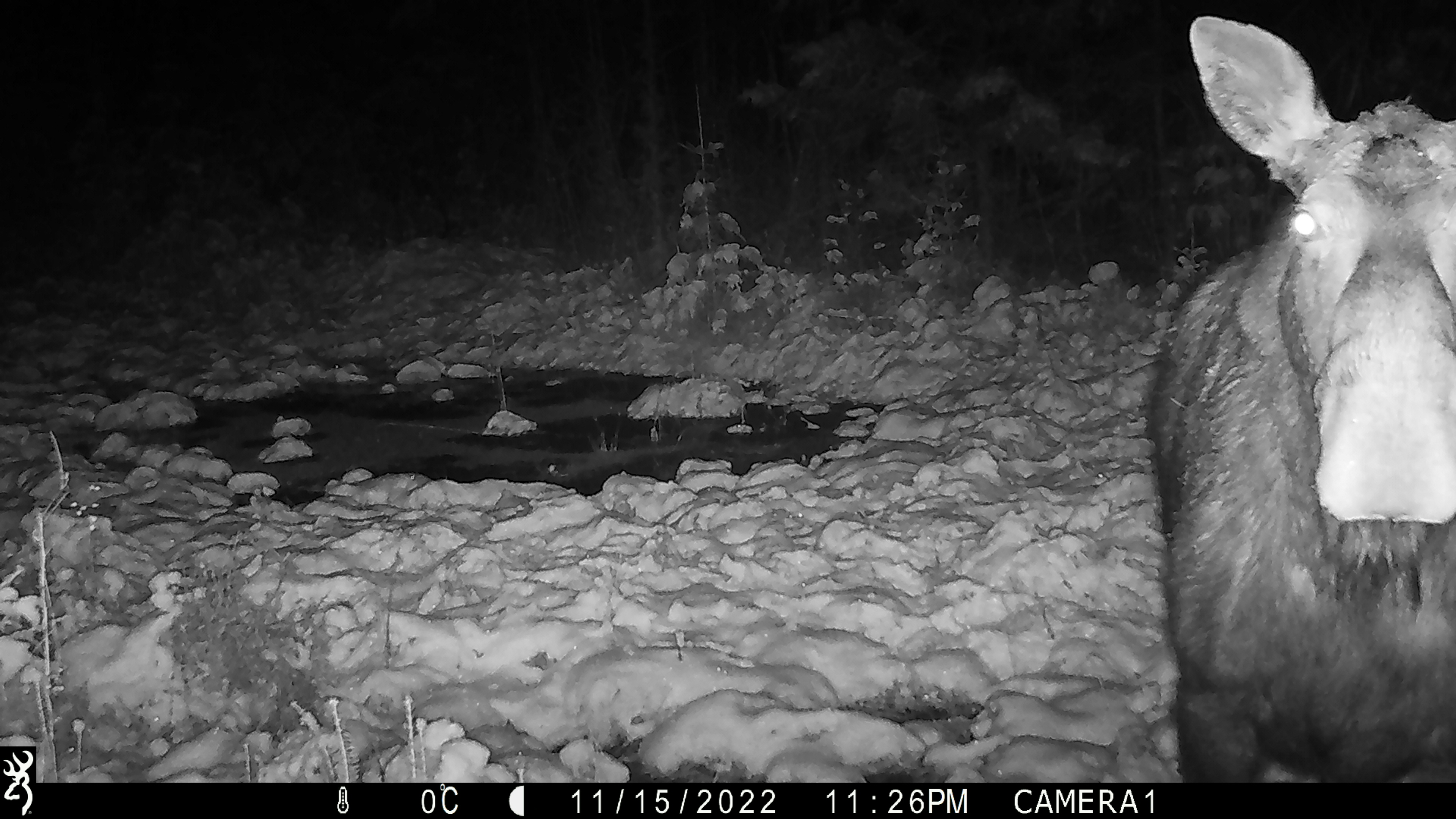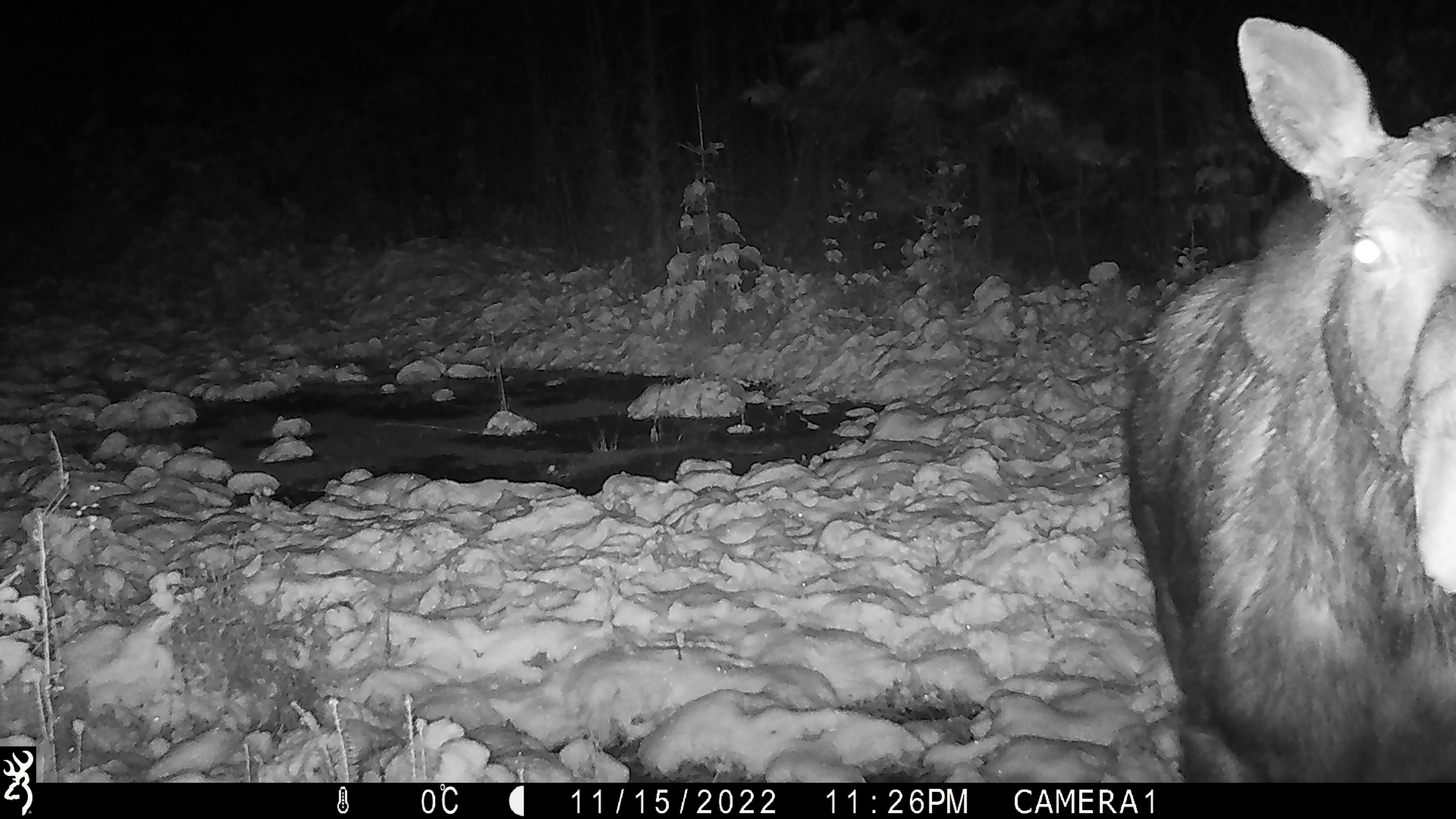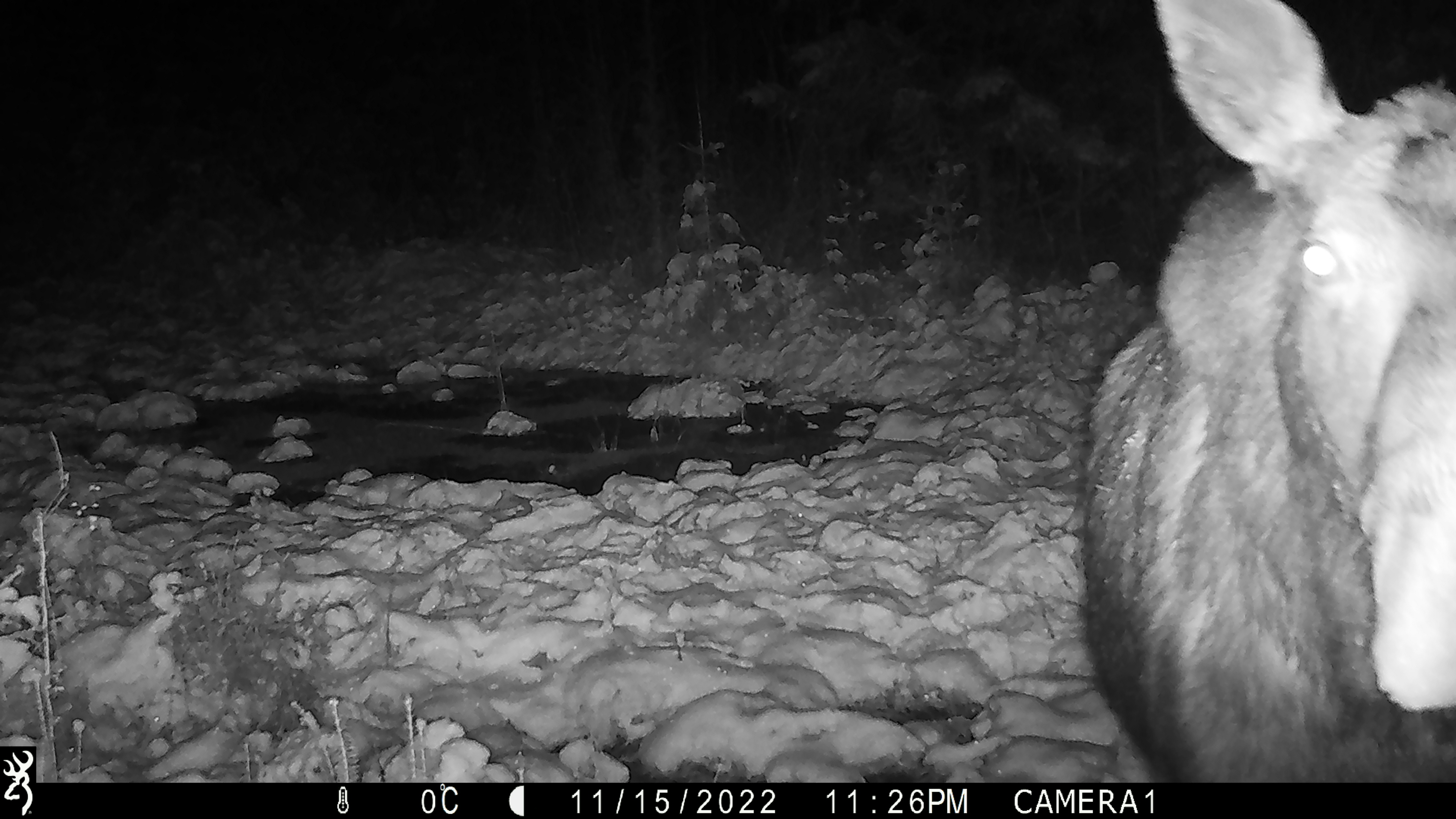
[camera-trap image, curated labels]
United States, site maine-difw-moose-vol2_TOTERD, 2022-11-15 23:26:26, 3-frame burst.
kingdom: Animalia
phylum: Chordata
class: Mammalia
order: Artiodactyla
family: Cervidae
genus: Alces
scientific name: Alces alces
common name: moose